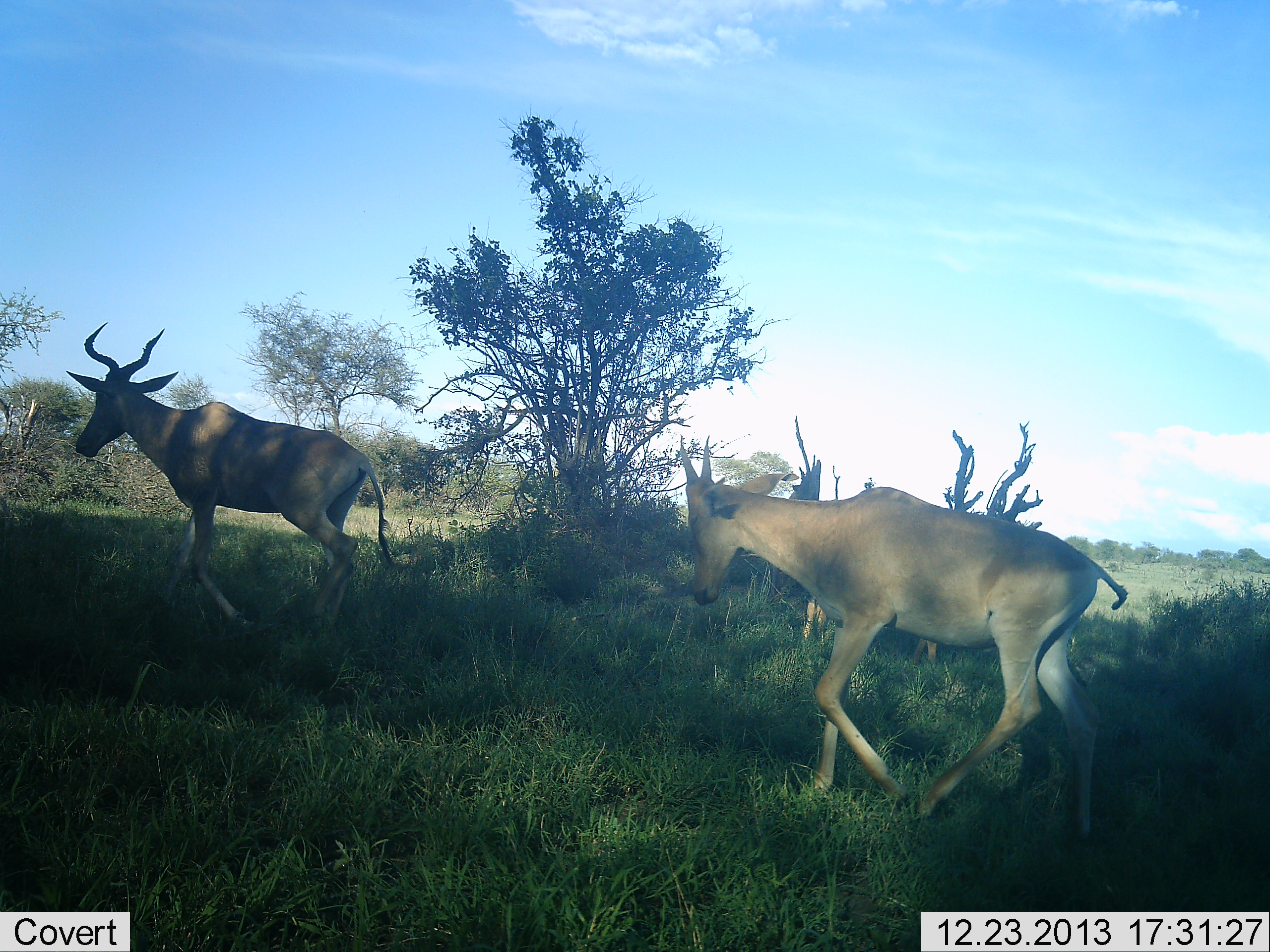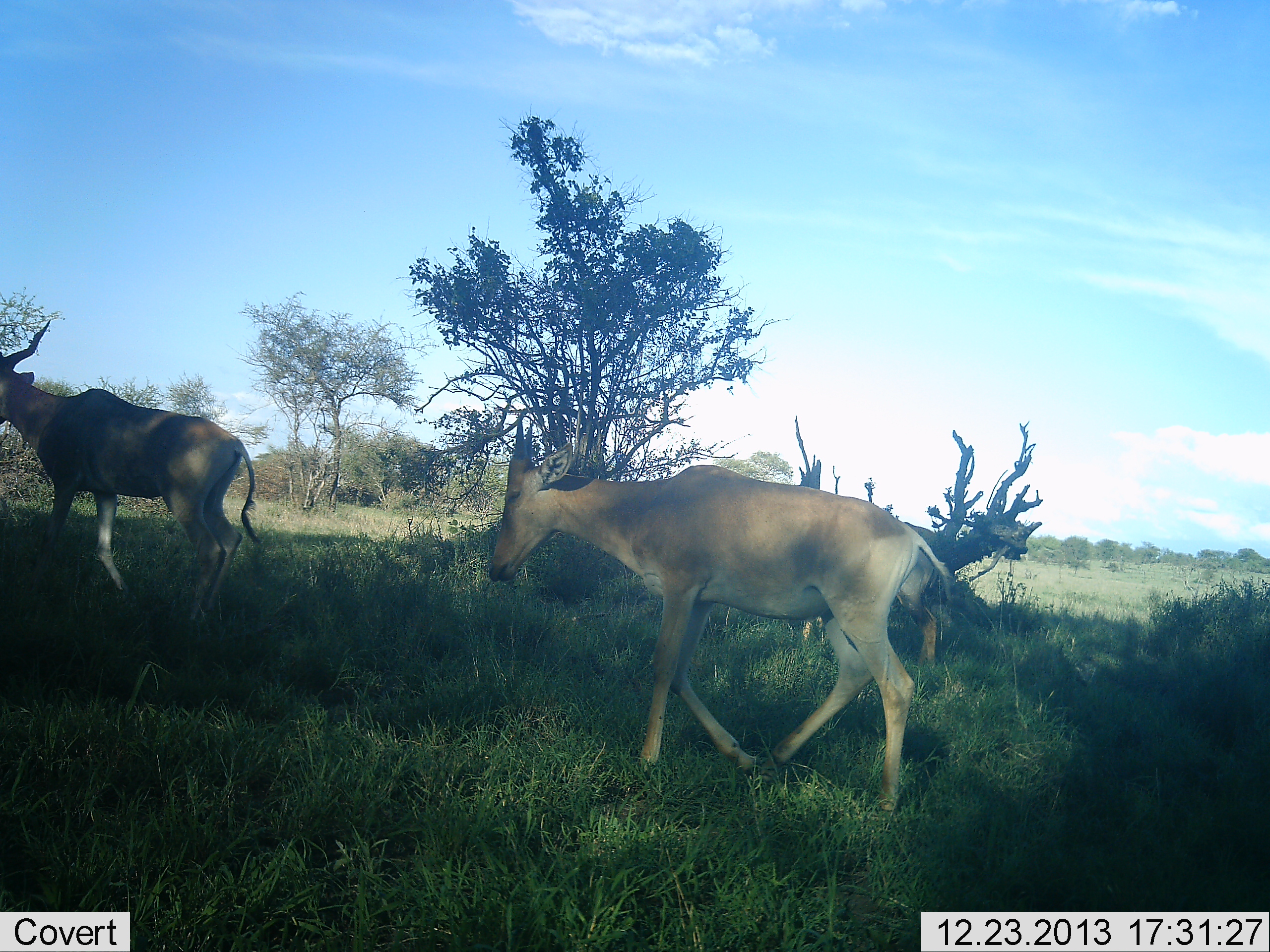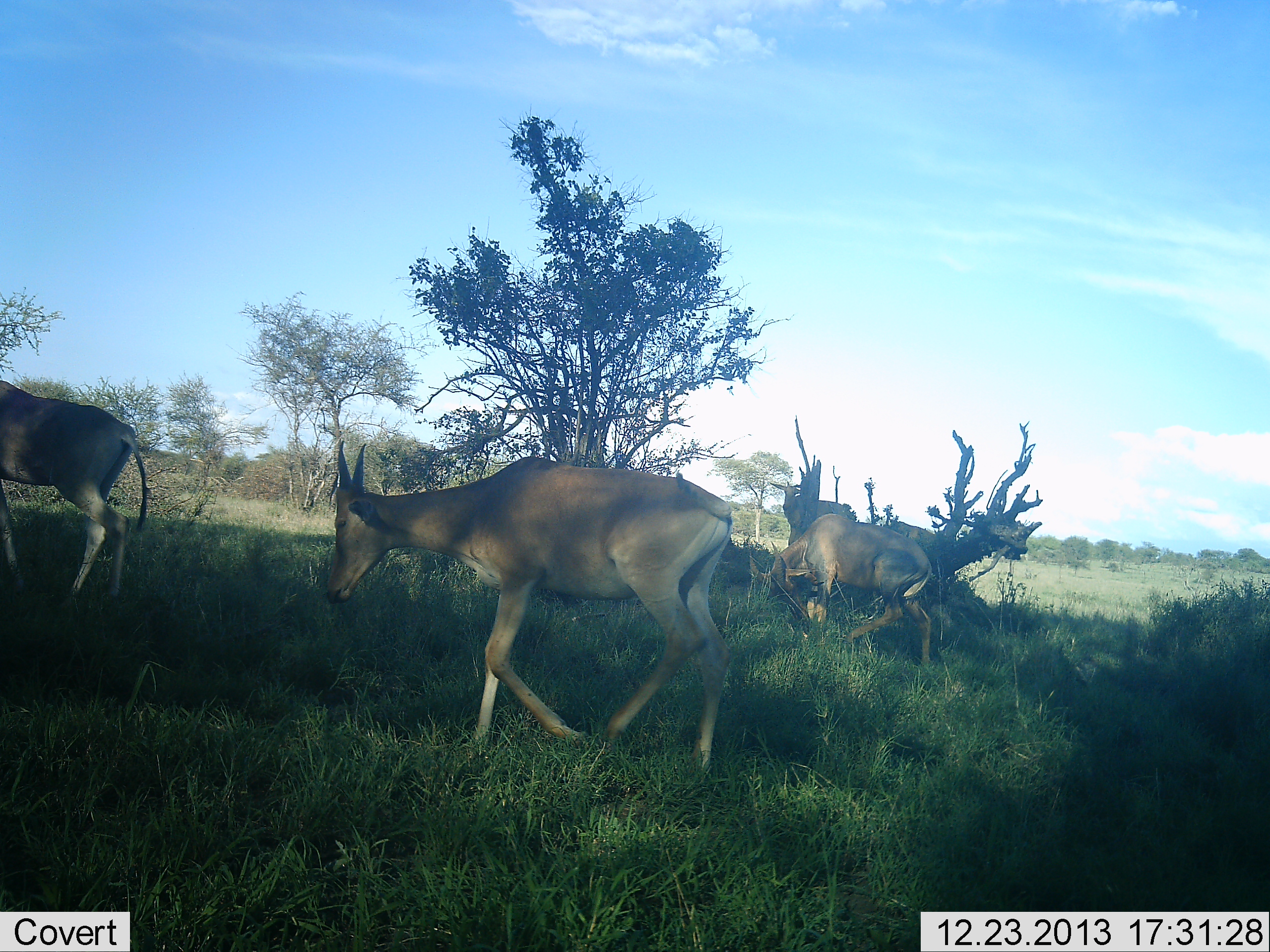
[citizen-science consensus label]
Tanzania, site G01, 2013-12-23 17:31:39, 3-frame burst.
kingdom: Animalia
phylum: Chordata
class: Mammalia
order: Artiodactyla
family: Bovidae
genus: Alcelaphus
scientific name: Alcelaphus buselaphus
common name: hartebeest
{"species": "hartebeest (Alcelaphus buselaphus)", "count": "3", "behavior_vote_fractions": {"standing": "20%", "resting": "0%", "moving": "100%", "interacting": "0%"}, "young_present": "20%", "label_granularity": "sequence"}